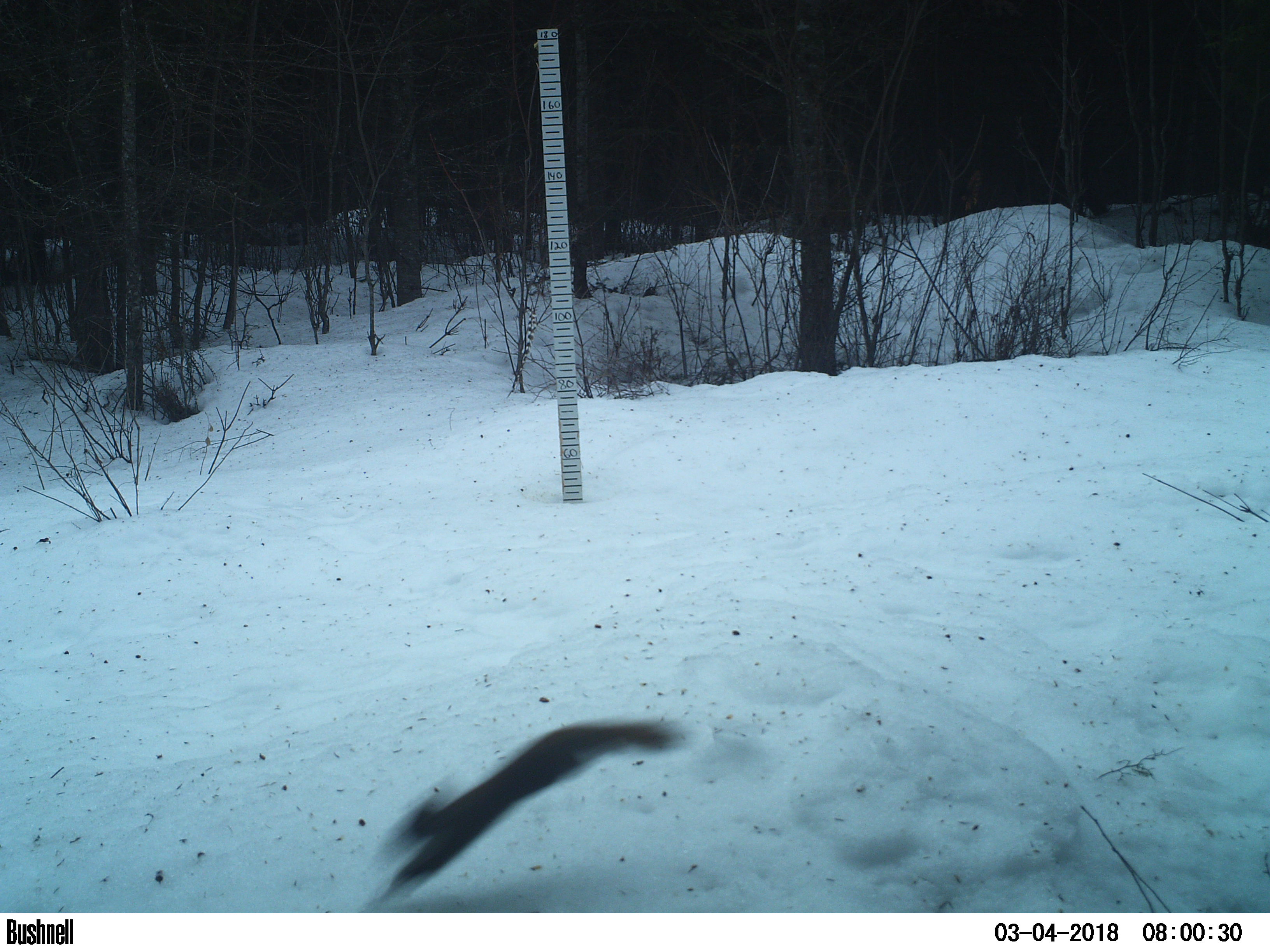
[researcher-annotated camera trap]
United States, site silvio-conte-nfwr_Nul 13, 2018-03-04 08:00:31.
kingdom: Animalia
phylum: Chordata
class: Mammalia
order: Rodentia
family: Sciuridae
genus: Tamiasciurus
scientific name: Tamiasciurus hudsonicus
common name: red squirrel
Red squirrel (Tamiasciurus hudsonicus).